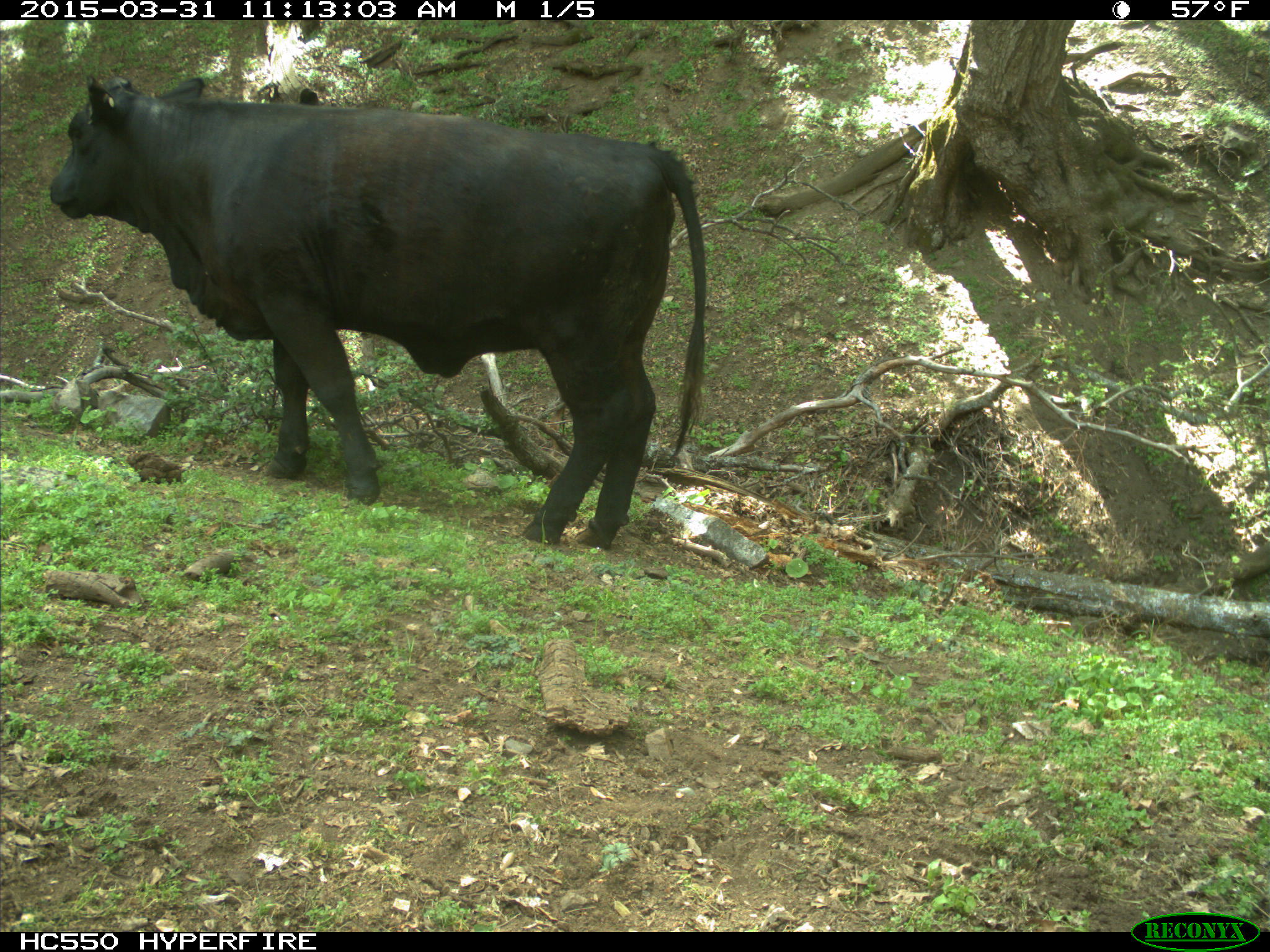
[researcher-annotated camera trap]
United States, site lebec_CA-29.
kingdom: Animalia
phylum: Chordata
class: Mammalia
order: Artiodactyla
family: Bovidae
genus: Bos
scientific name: Bos taurus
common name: domestic cow